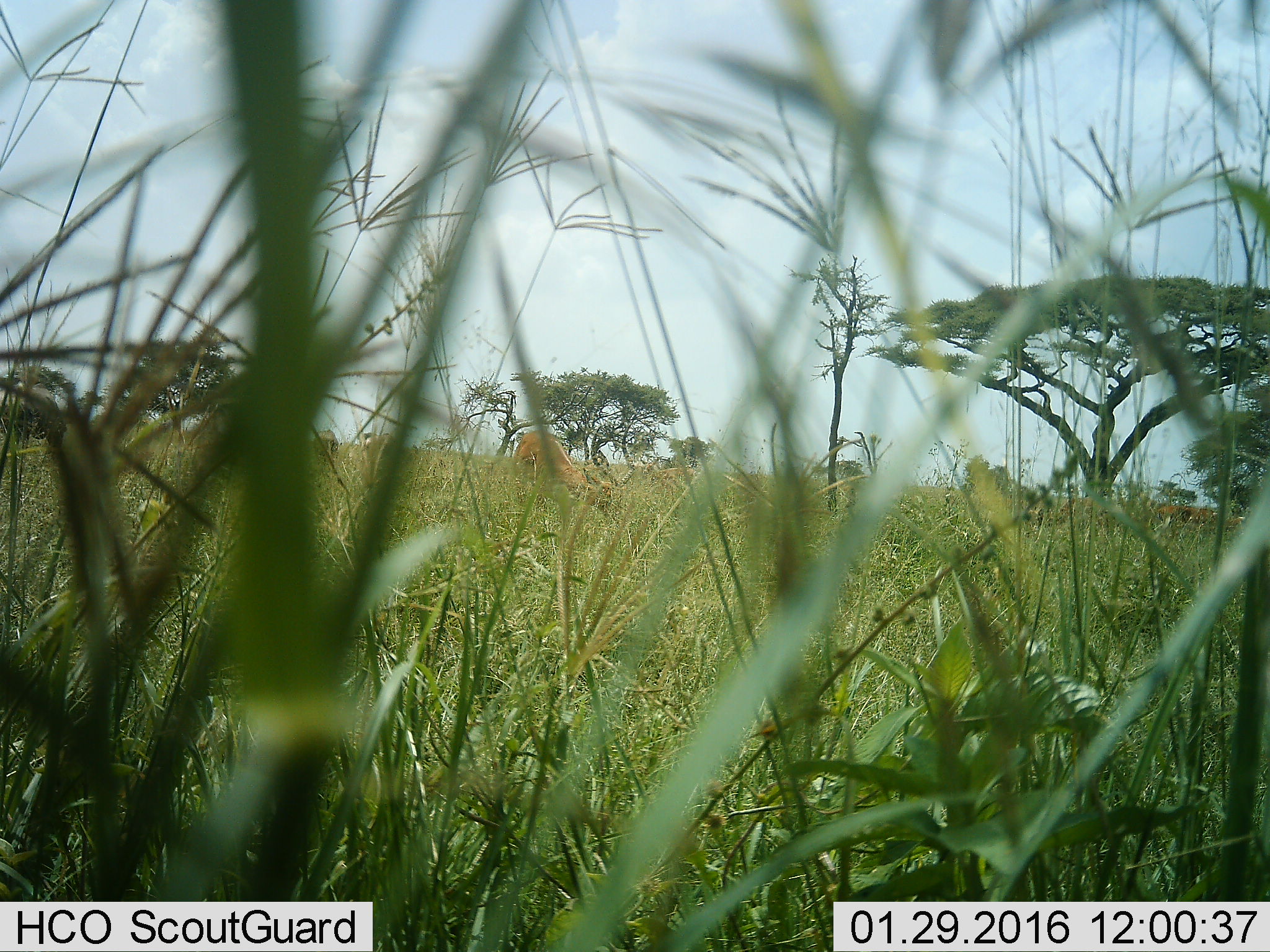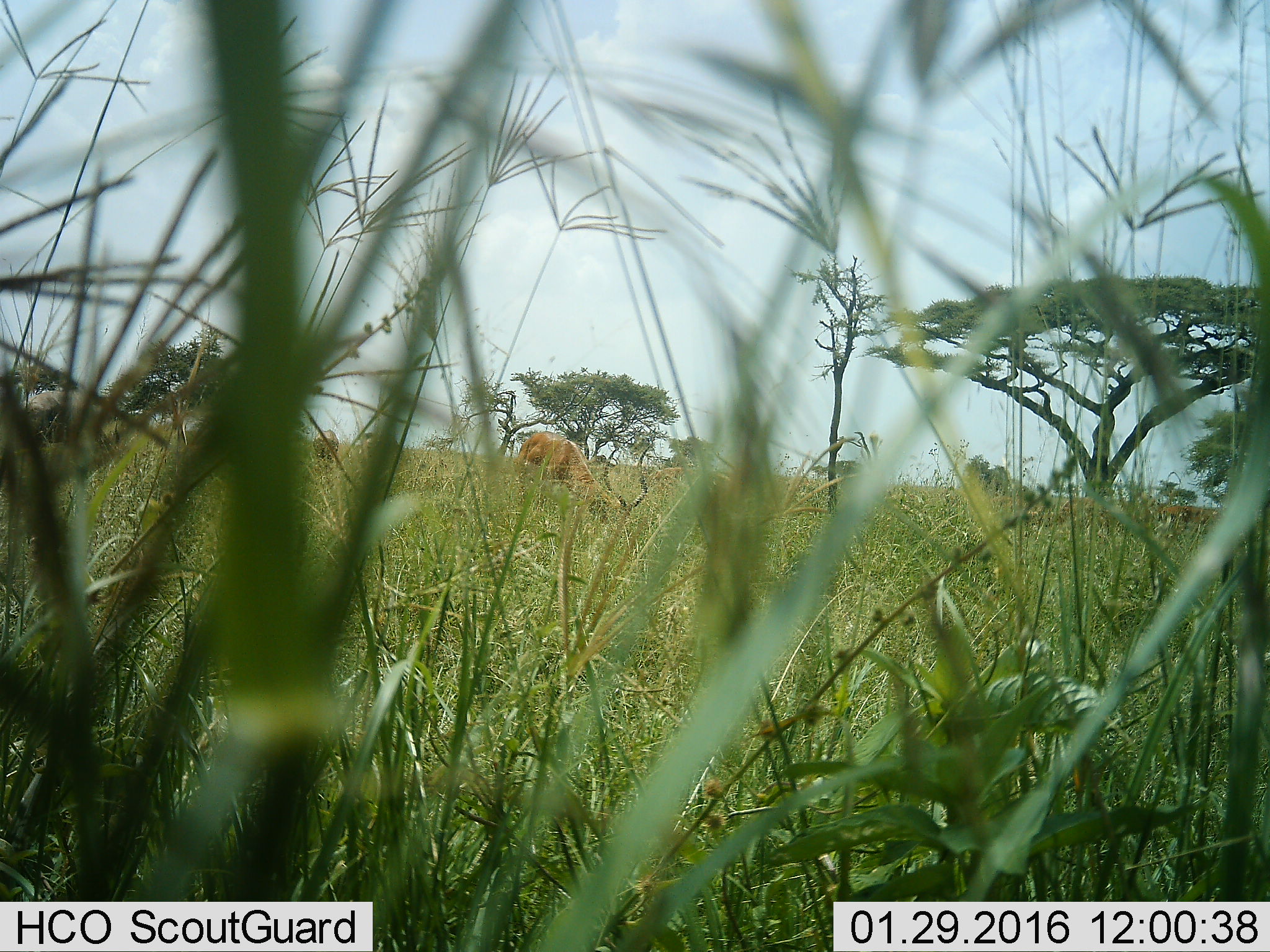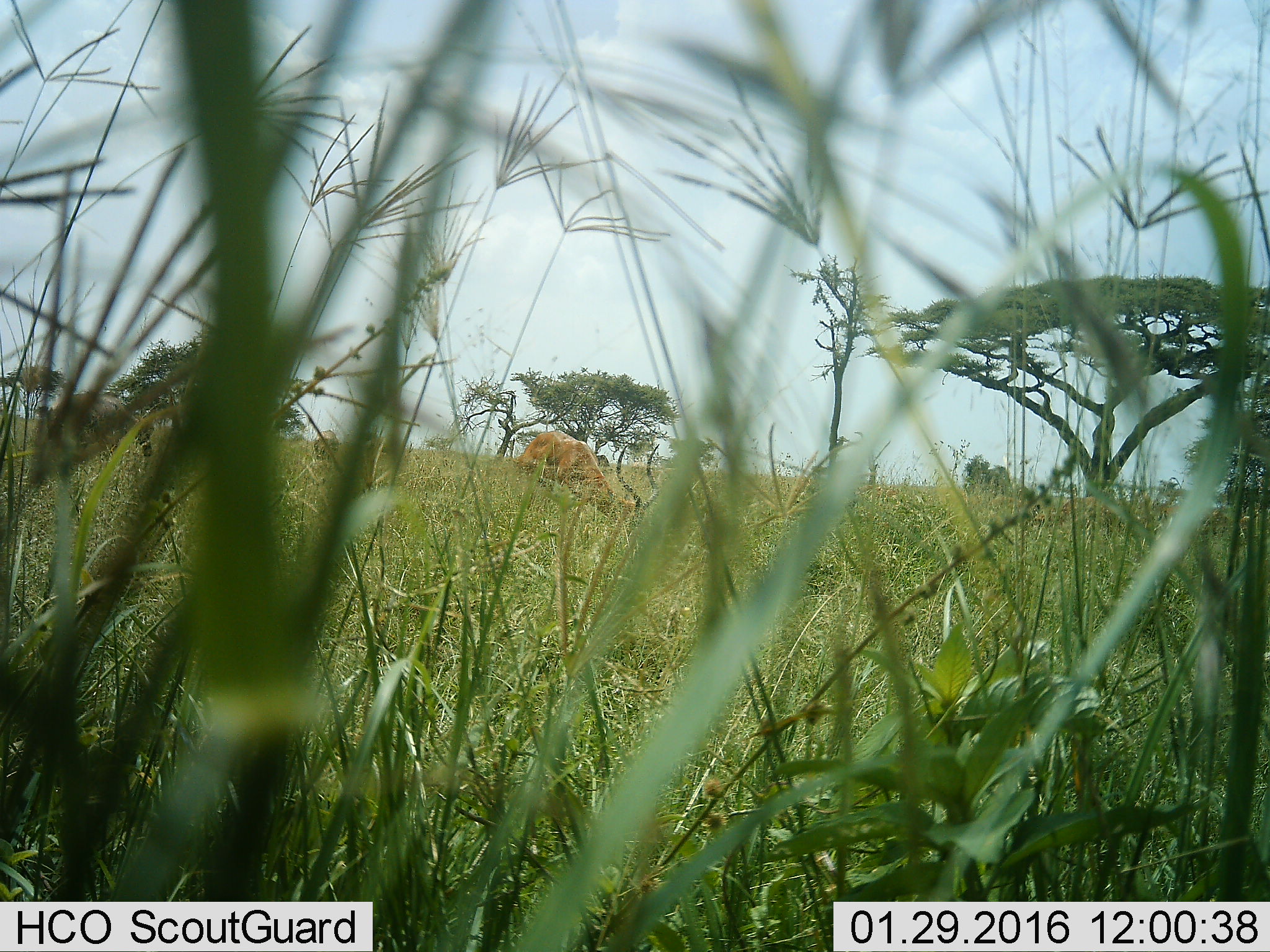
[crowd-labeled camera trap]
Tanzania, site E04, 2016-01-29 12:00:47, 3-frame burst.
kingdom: Animalia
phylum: Chordata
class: Mammalia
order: Artiodactyla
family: Bovidae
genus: Aepyceros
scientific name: Aepyceros melampus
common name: impala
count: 1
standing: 17%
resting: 0%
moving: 17%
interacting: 0%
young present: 8%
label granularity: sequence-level